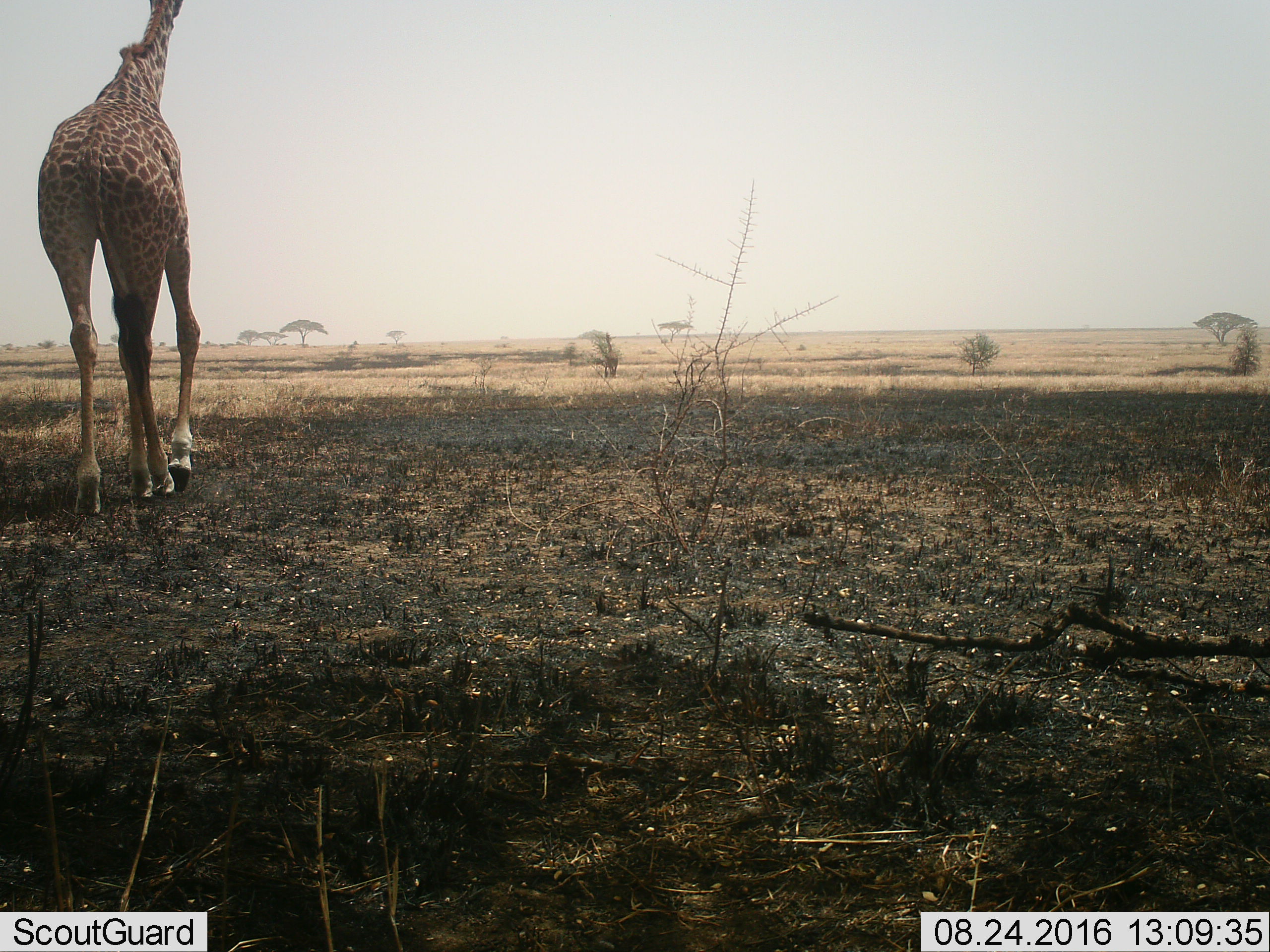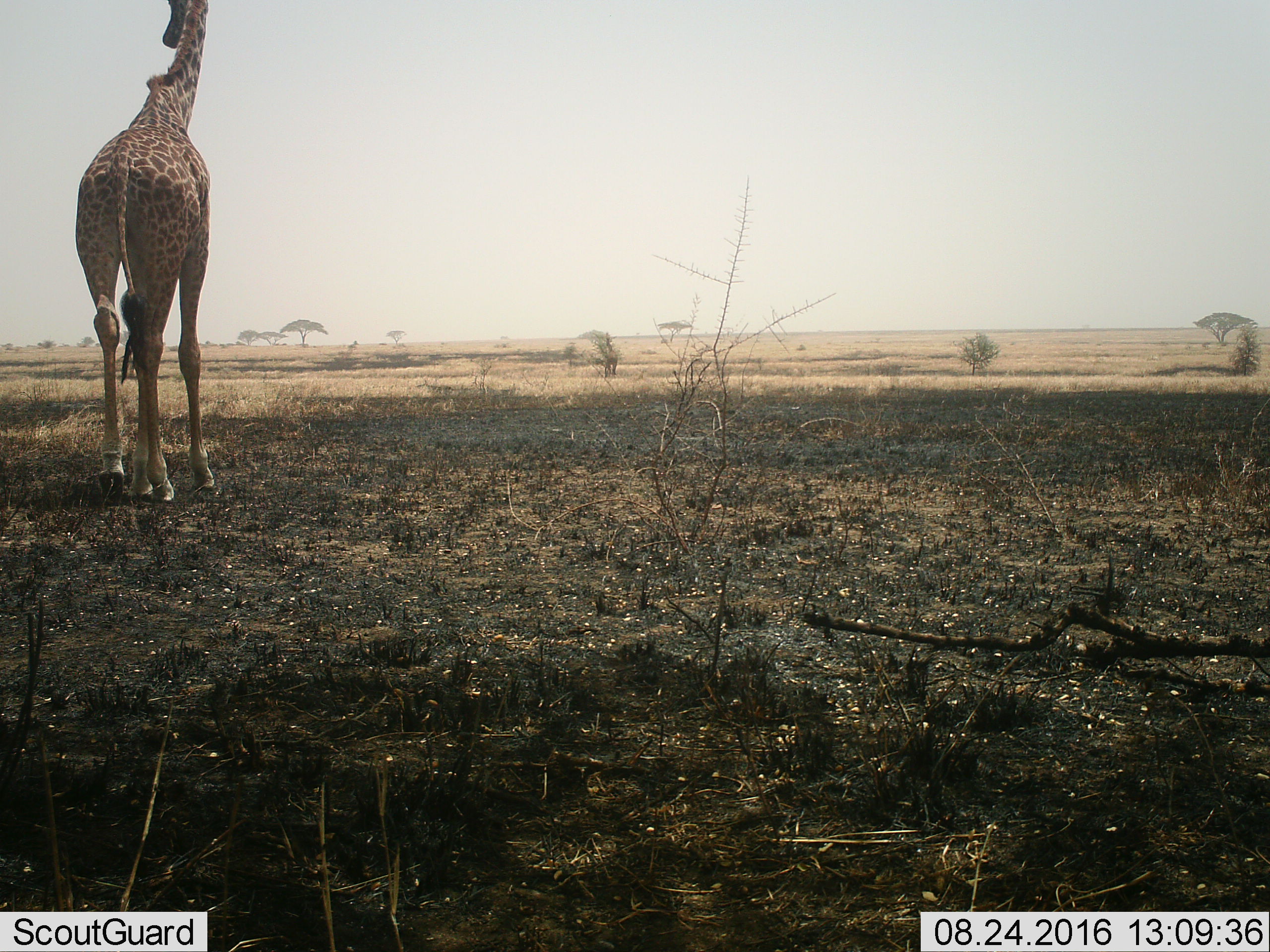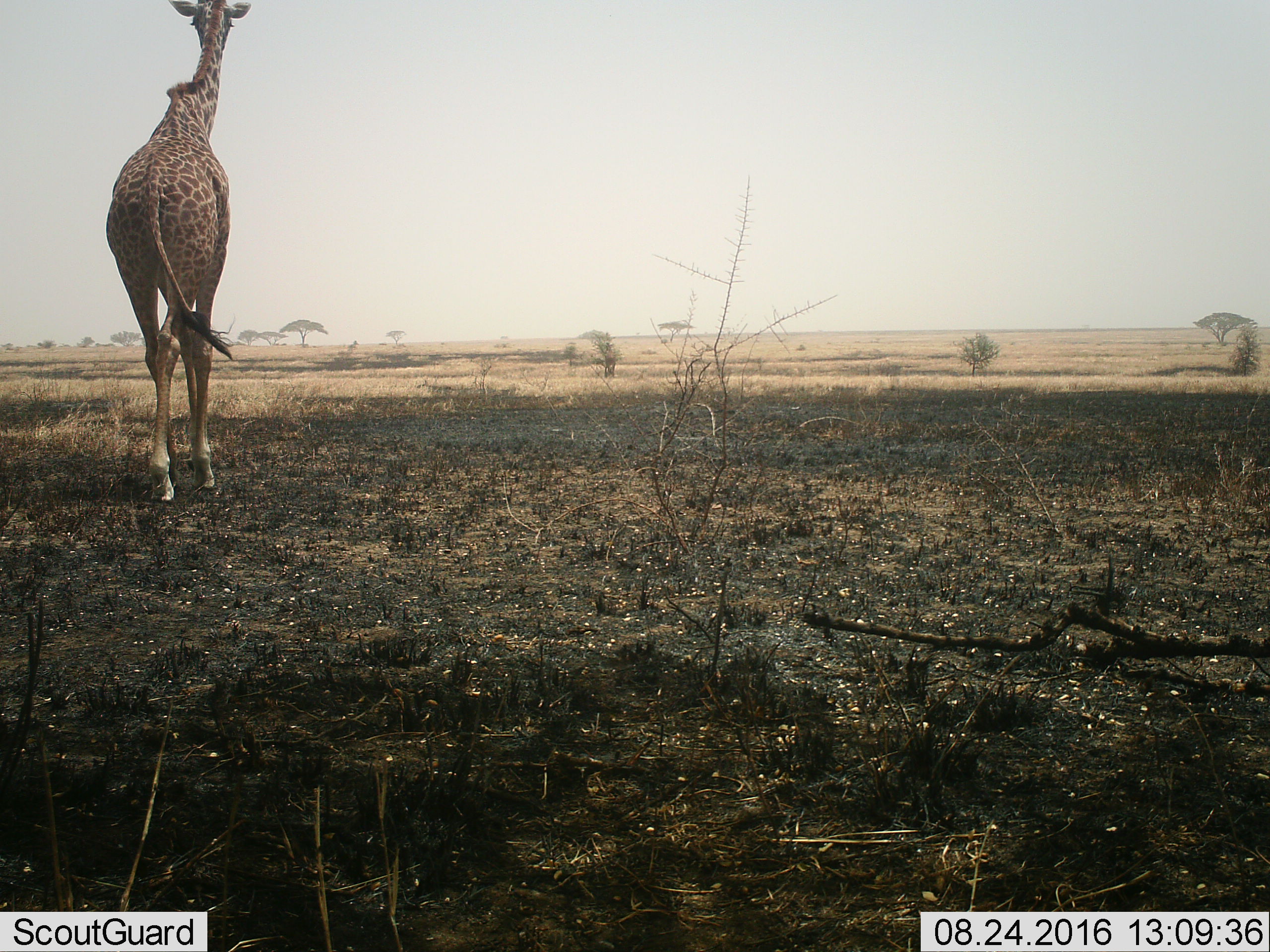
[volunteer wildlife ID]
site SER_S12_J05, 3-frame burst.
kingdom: Animalia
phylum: Chordata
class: Mammalia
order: Artiodactyla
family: Giraffidae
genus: Giraffa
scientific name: Giraffa camelopardalis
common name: giraffe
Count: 1.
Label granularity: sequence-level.